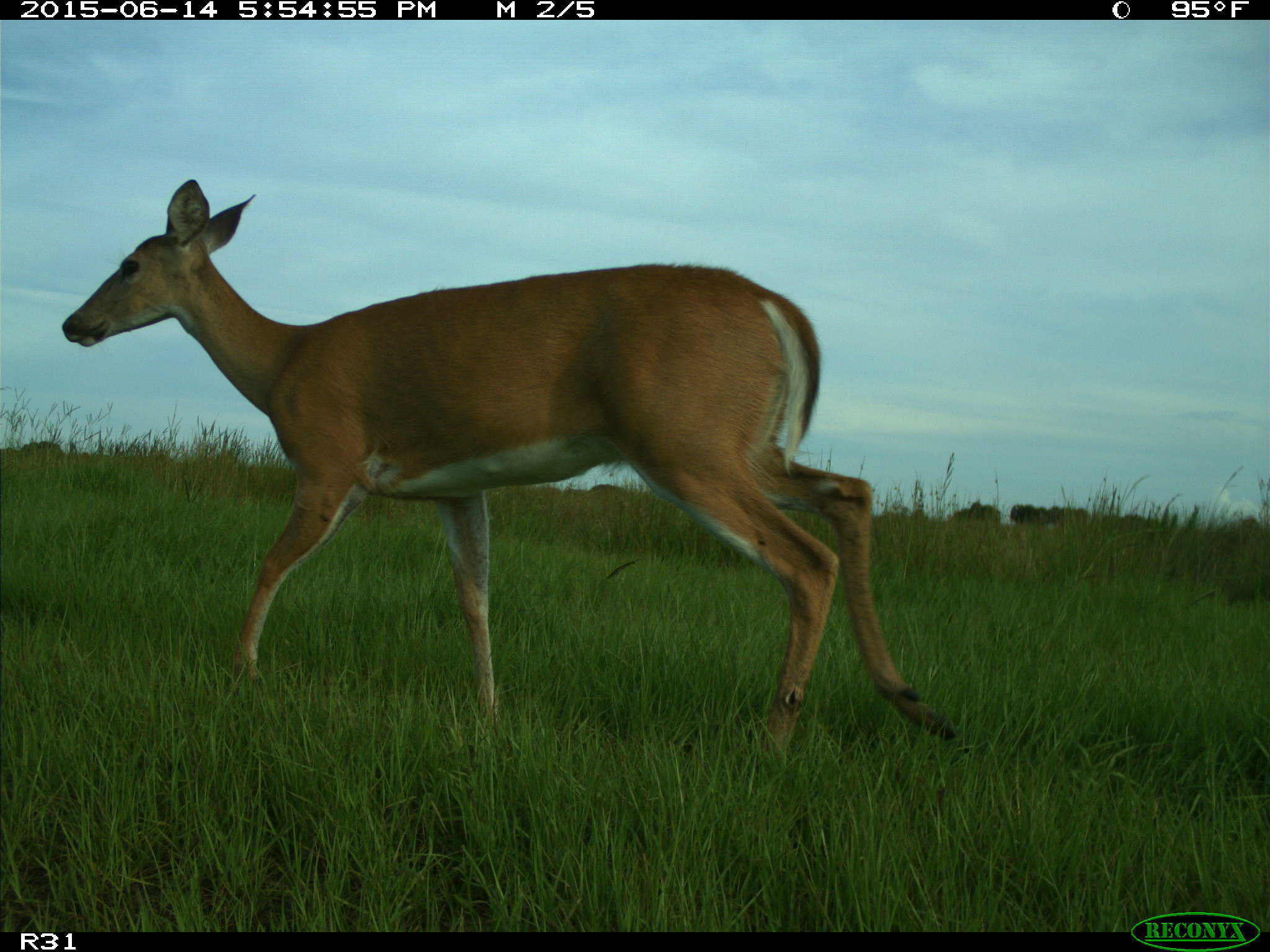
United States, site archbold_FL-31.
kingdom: Animalia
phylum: Chordata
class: Mammalia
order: Artiodactyla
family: Cervidae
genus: Odocoileus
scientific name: Odocoileus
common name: deer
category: unidentified deer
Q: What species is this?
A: Unidentified deer (deer) (Odocoileus).